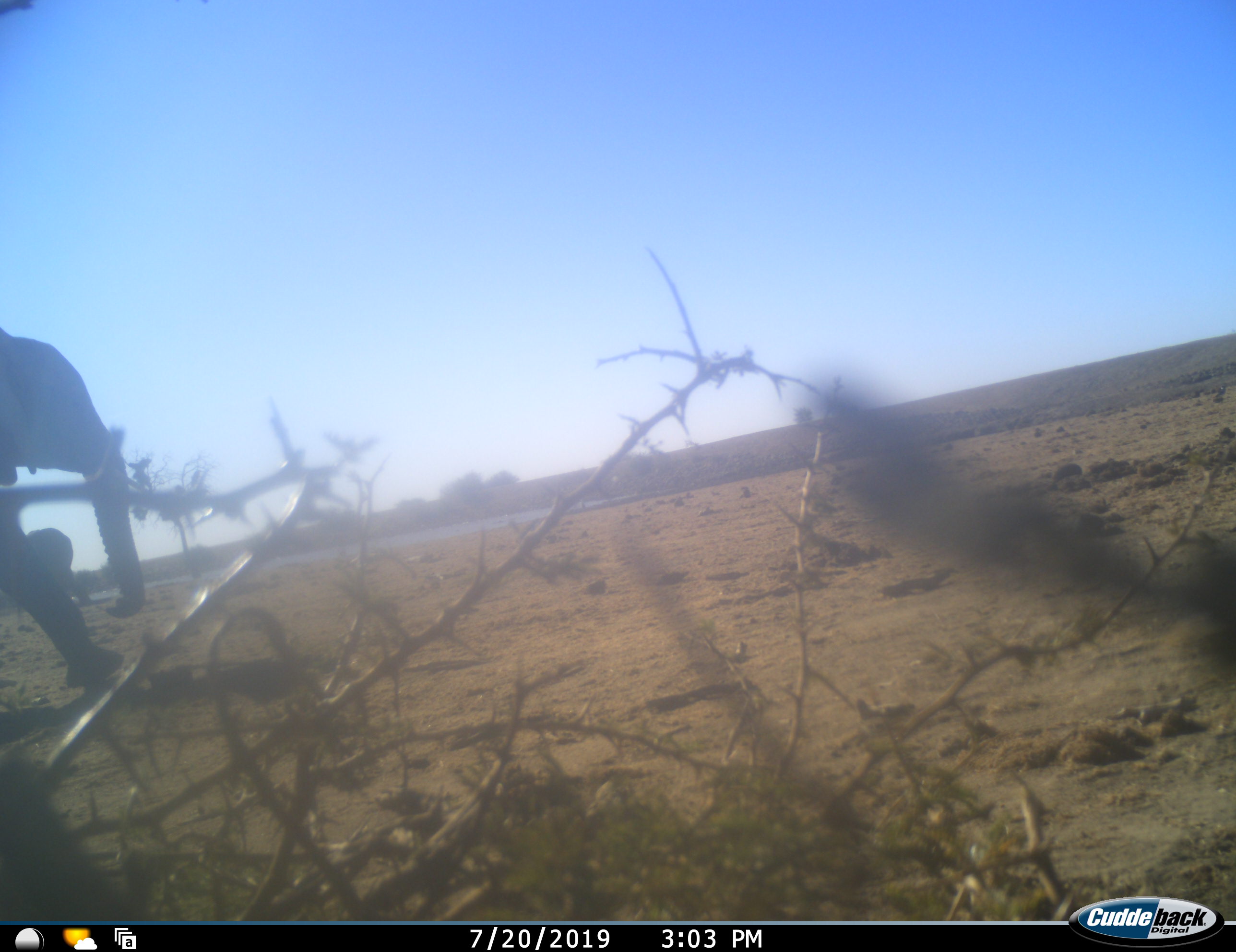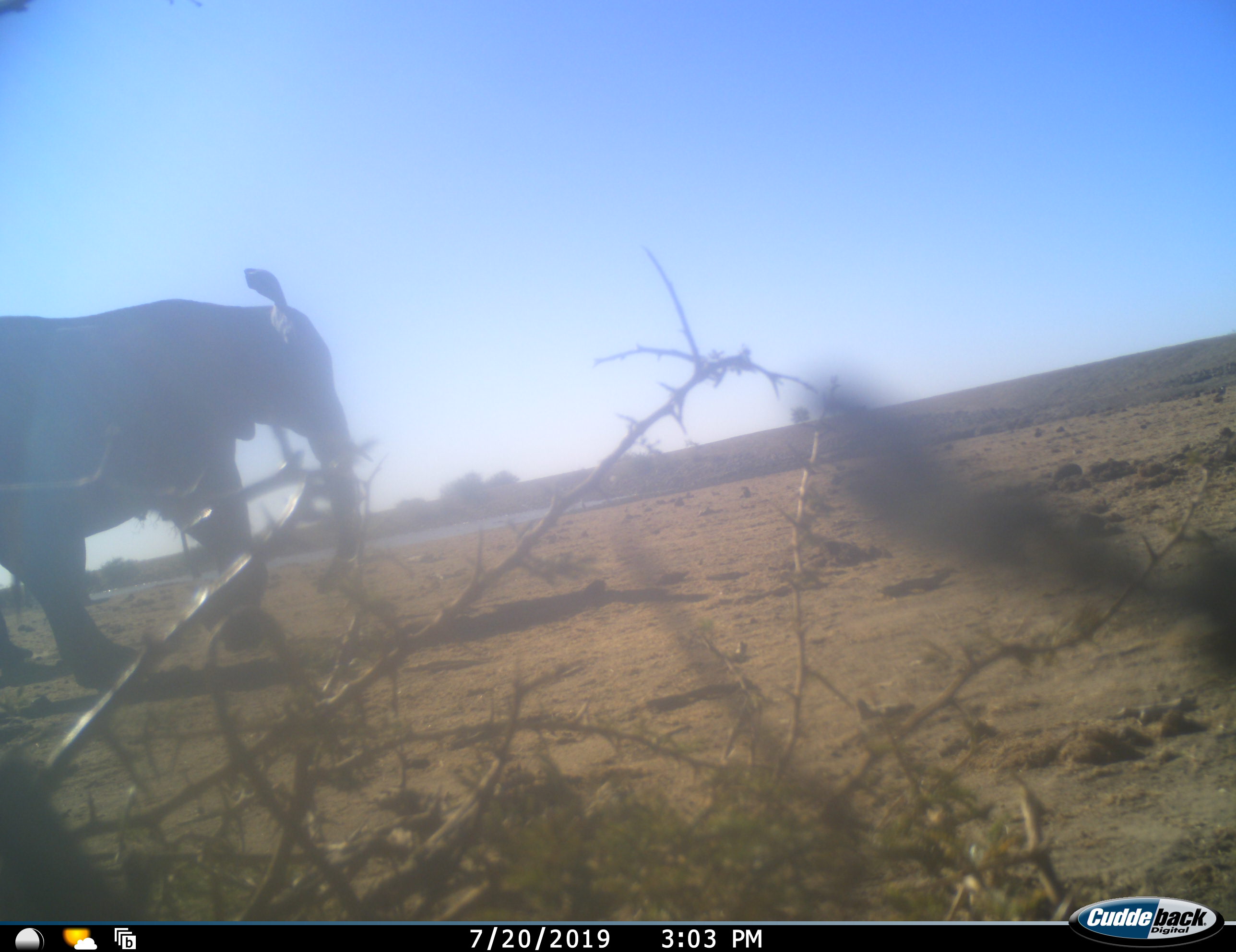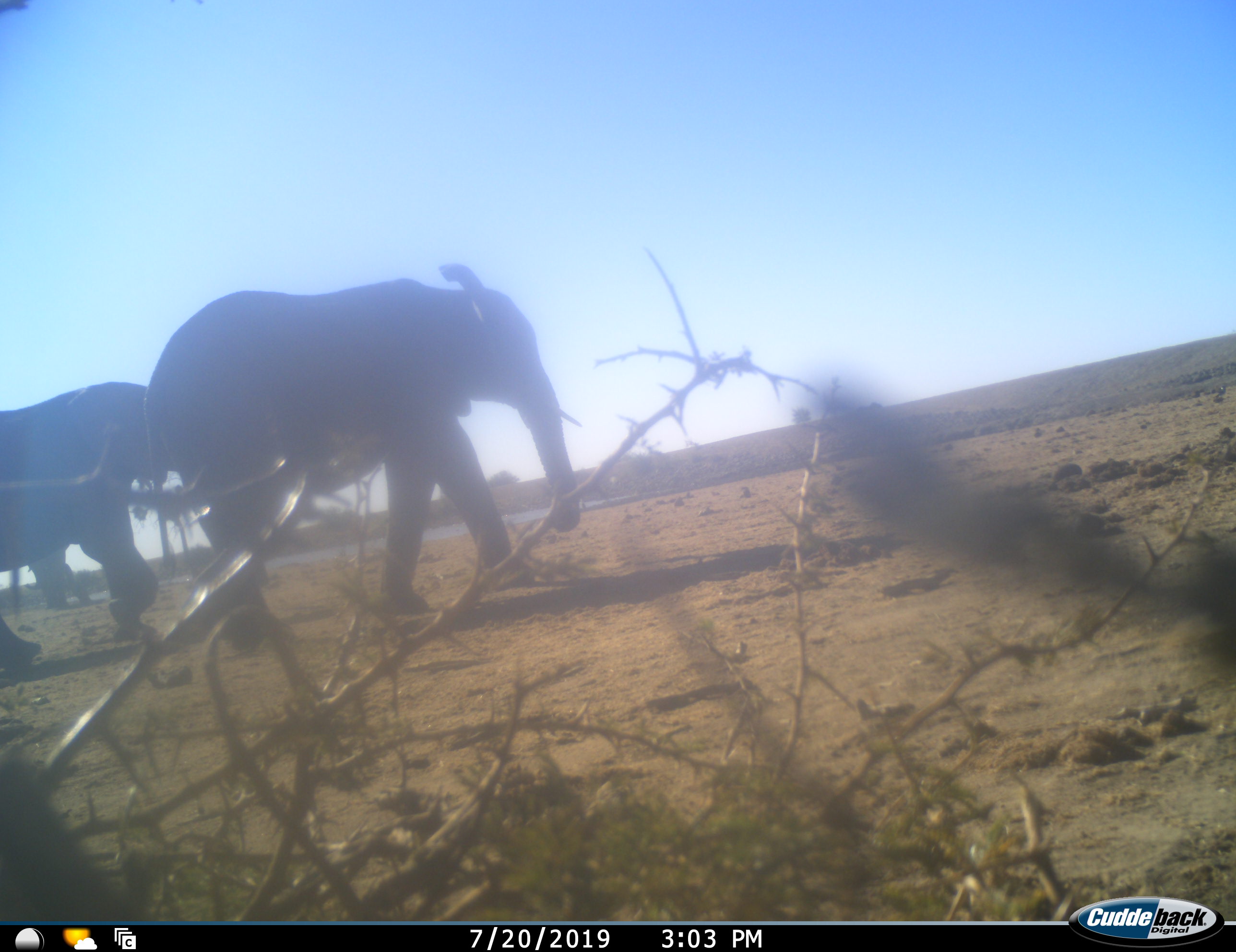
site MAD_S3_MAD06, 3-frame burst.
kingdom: Animalia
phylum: Chordata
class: Mammalia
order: Proboscidea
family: Elephantidae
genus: Loxodonta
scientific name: Loxodonta africana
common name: african bush elephant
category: elephant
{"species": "elephant (african bush elephant) (Loxodonta africana)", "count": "2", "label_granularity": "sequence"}